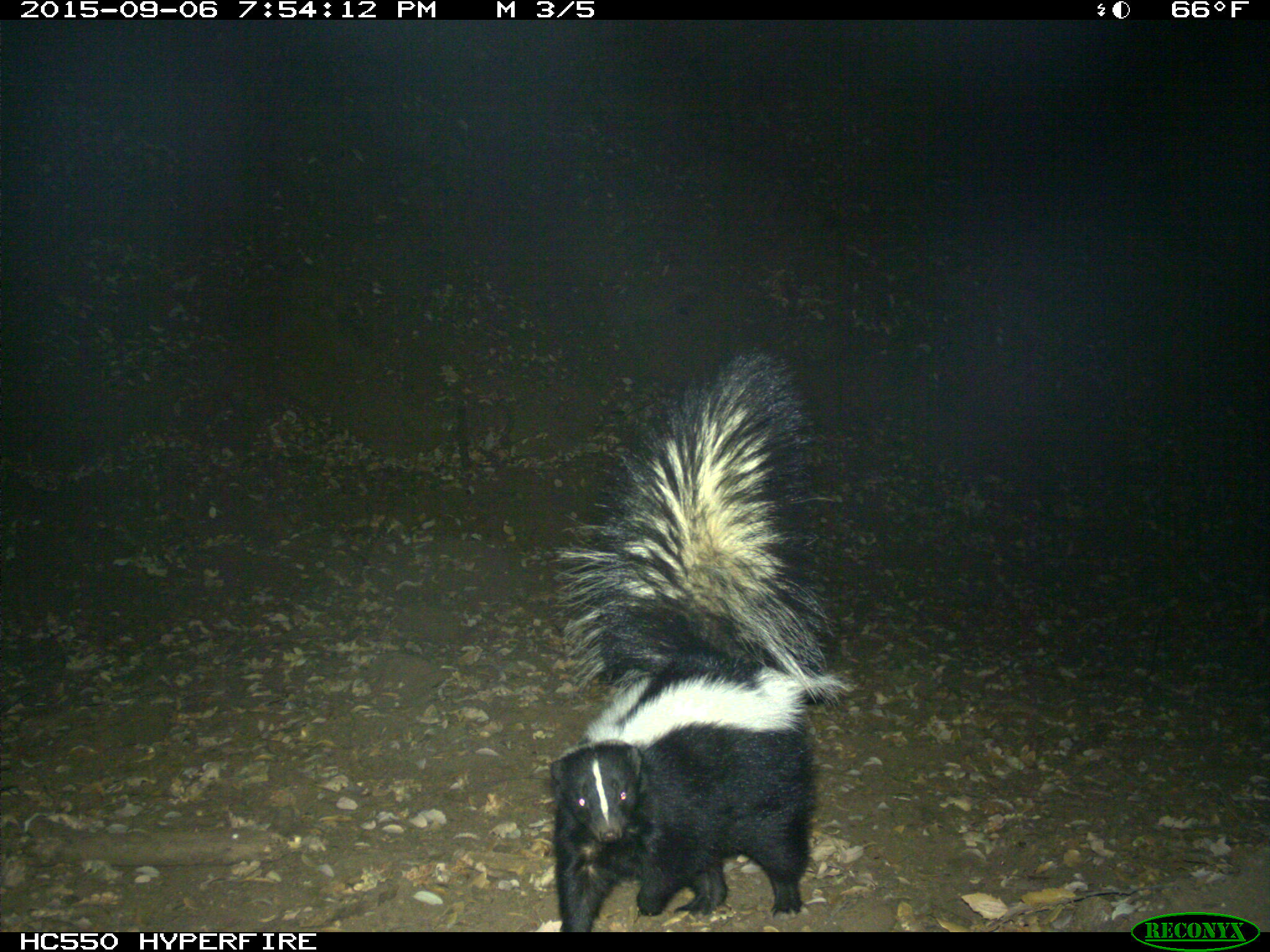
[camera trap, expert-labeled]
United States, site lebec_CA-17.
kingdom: Animalia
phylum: Chordata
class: Mammalia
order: Carnivora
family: Mephitidae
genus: Mephitis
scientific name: Mephitis mephitis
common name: striped skunk